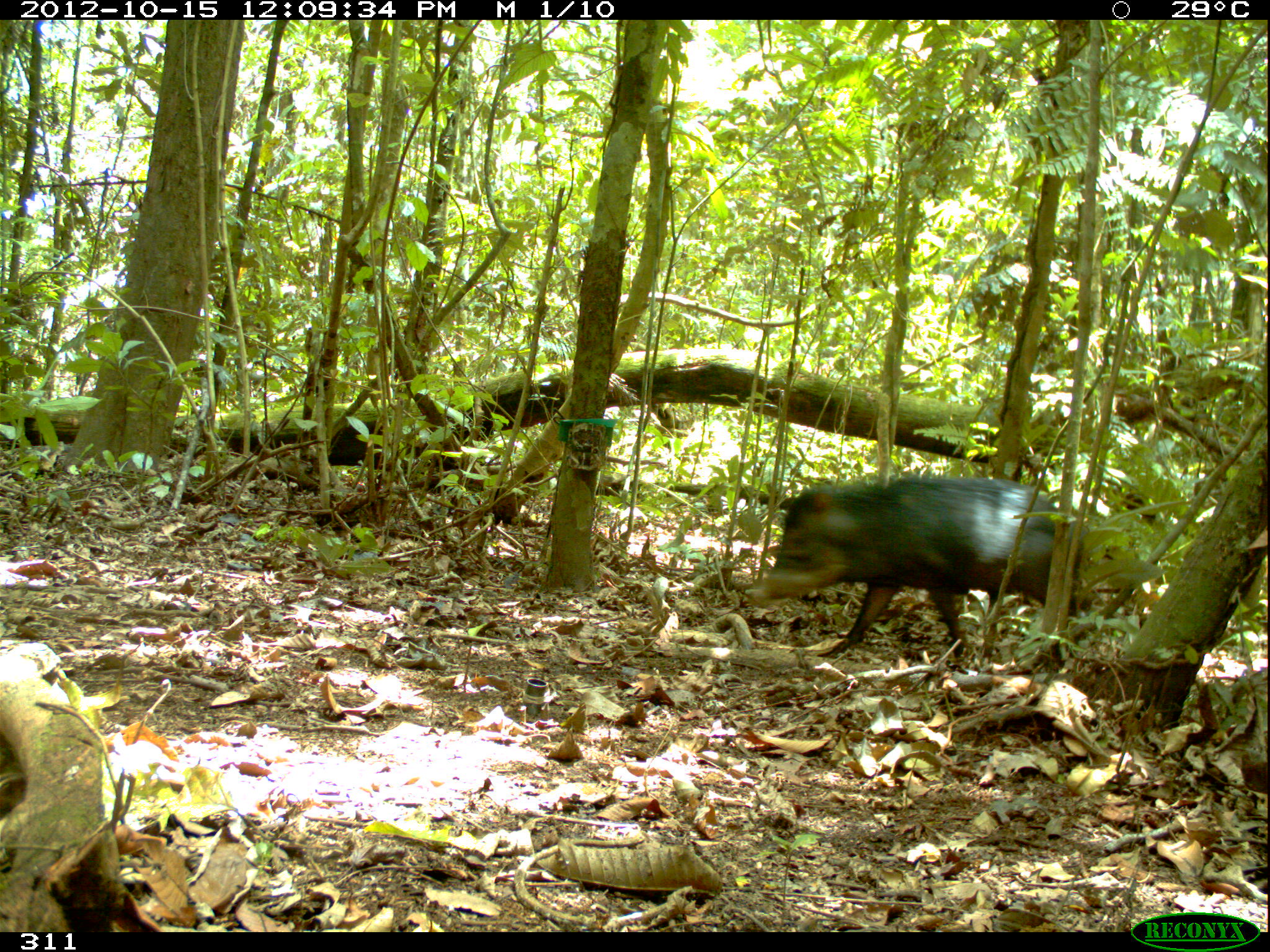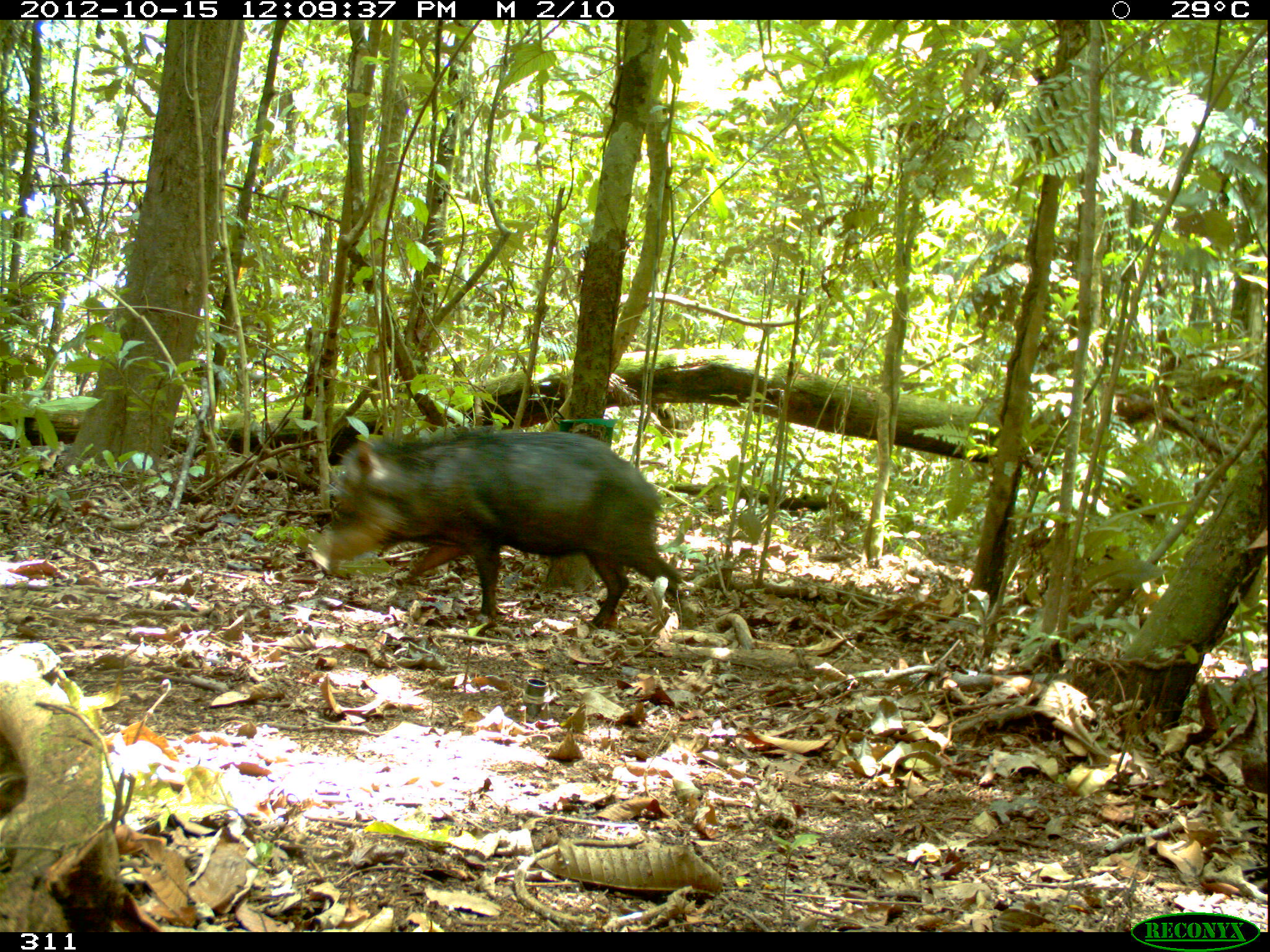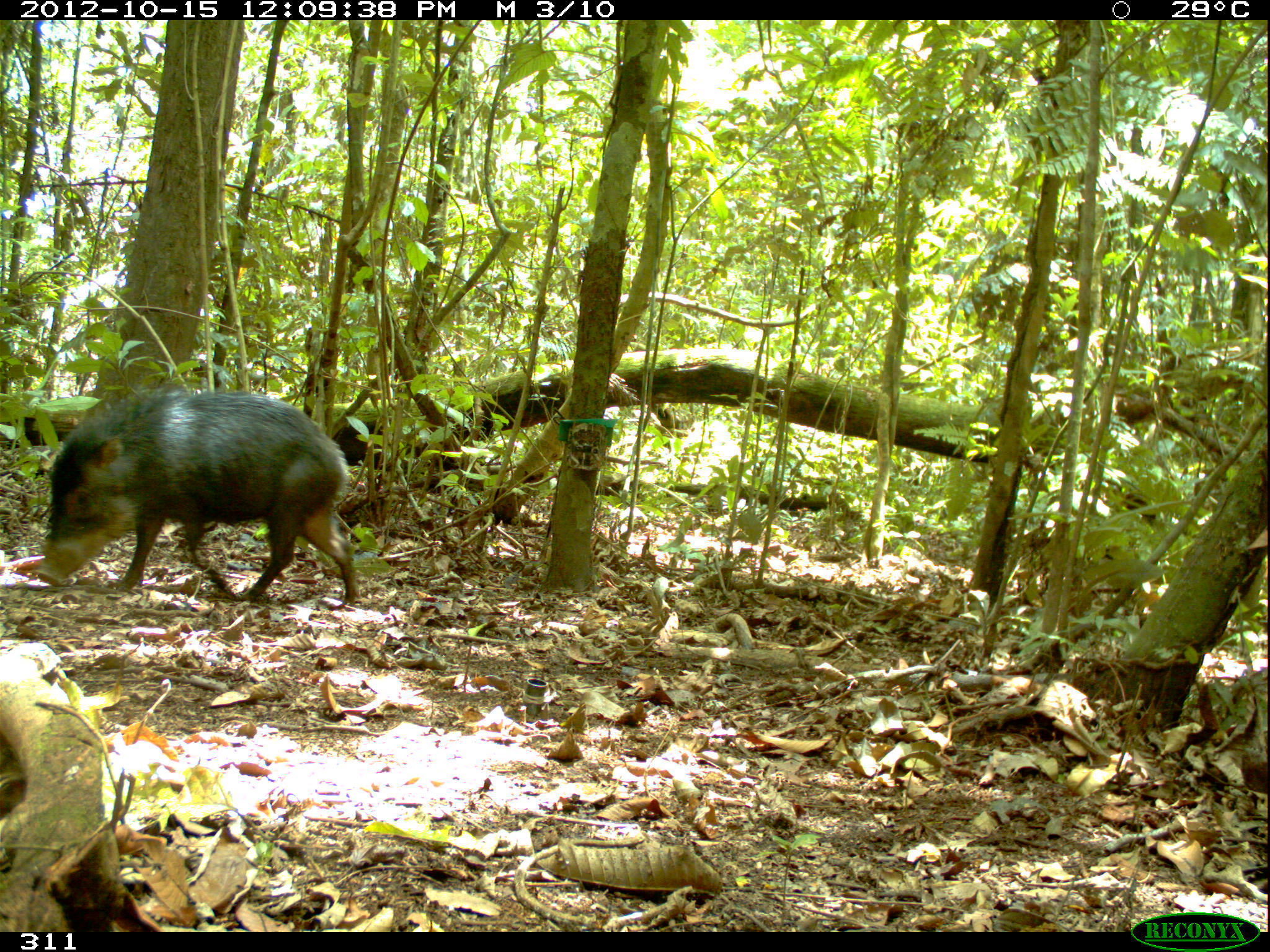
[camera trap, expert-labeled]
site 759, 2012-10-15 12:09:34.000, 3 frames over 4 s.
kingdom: Animalia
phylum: Chordata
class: Mammalia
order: Artiodactyla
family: Tayassuidae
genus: Tayassu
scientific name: Tayassu pecari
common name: white-lipped peccary